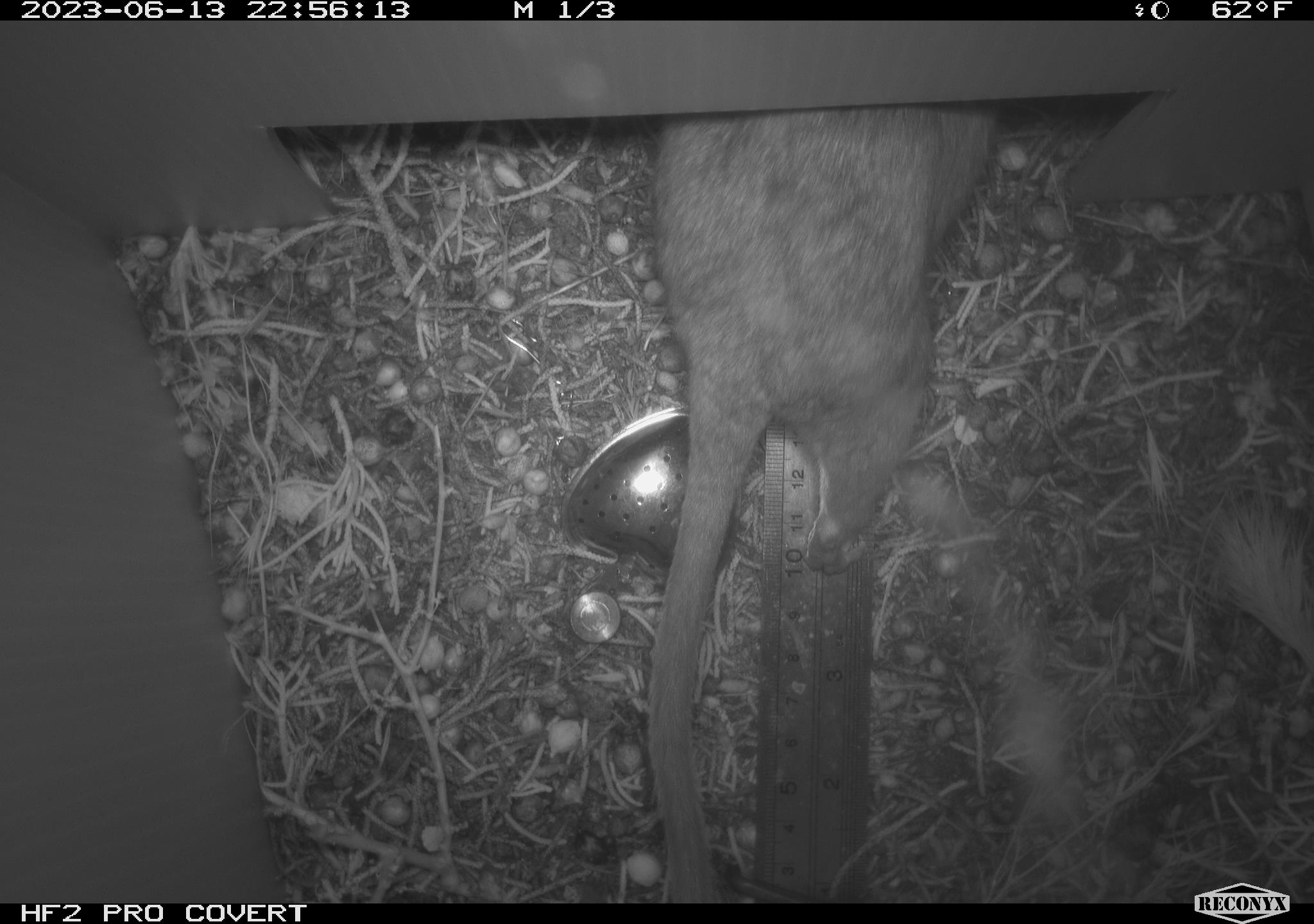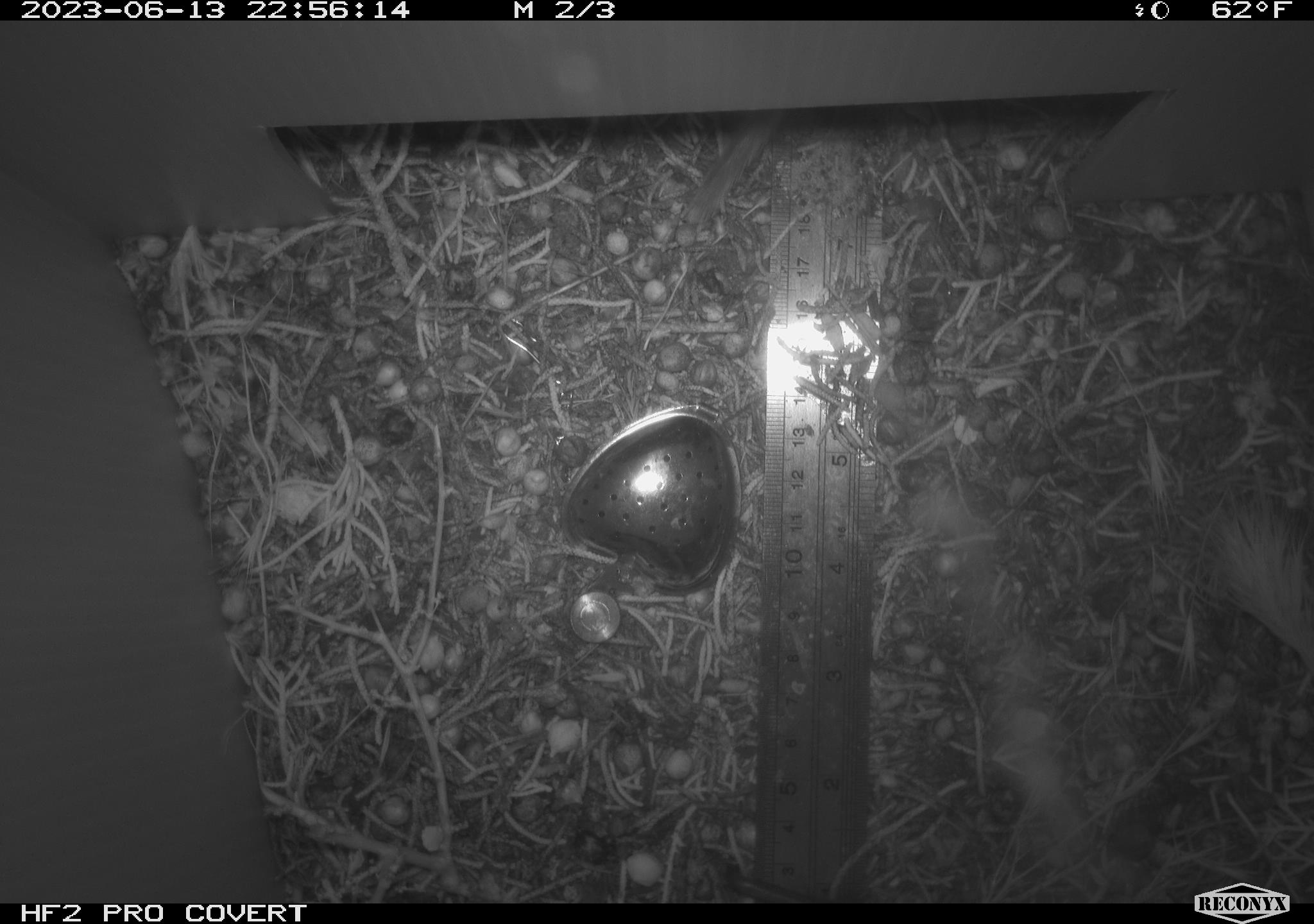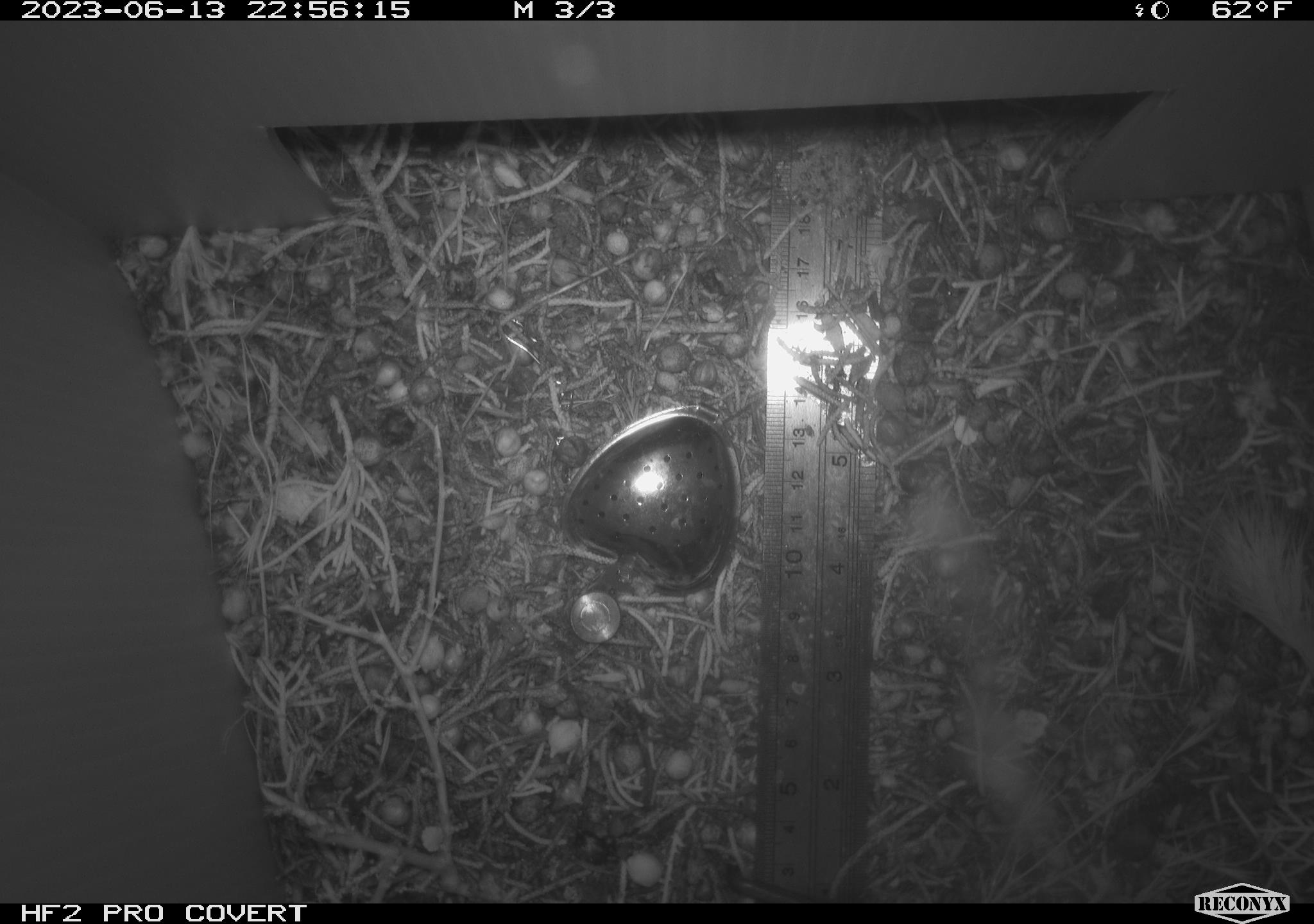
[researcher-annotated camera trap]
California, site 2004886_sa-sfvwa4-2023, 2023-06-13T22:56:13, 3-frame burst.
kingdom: Animalia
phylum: Chordata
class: Mammalia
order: Rodentia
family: Cricetidae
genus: Neotoma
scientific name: Neotoma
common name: pack rat or woodrat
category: neotoma species